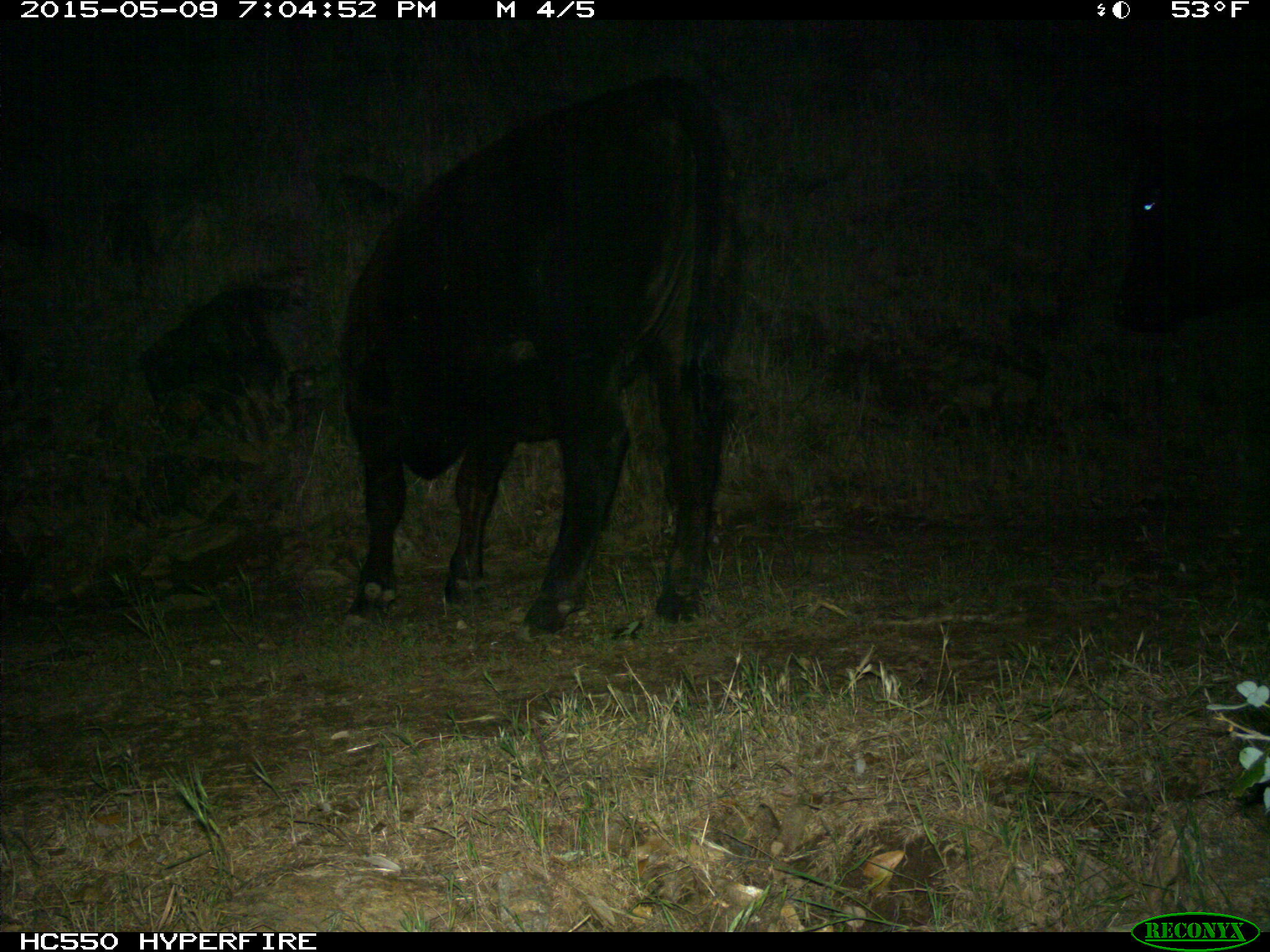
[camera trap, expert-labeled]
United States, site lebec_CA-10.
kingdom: Animalia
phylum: Chordata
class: Mammalia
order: Artiodactyla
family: Bovidae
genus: Bos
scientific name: Bos taurus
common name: domestic cow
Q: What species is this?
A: Bos taurus (domestic cow).